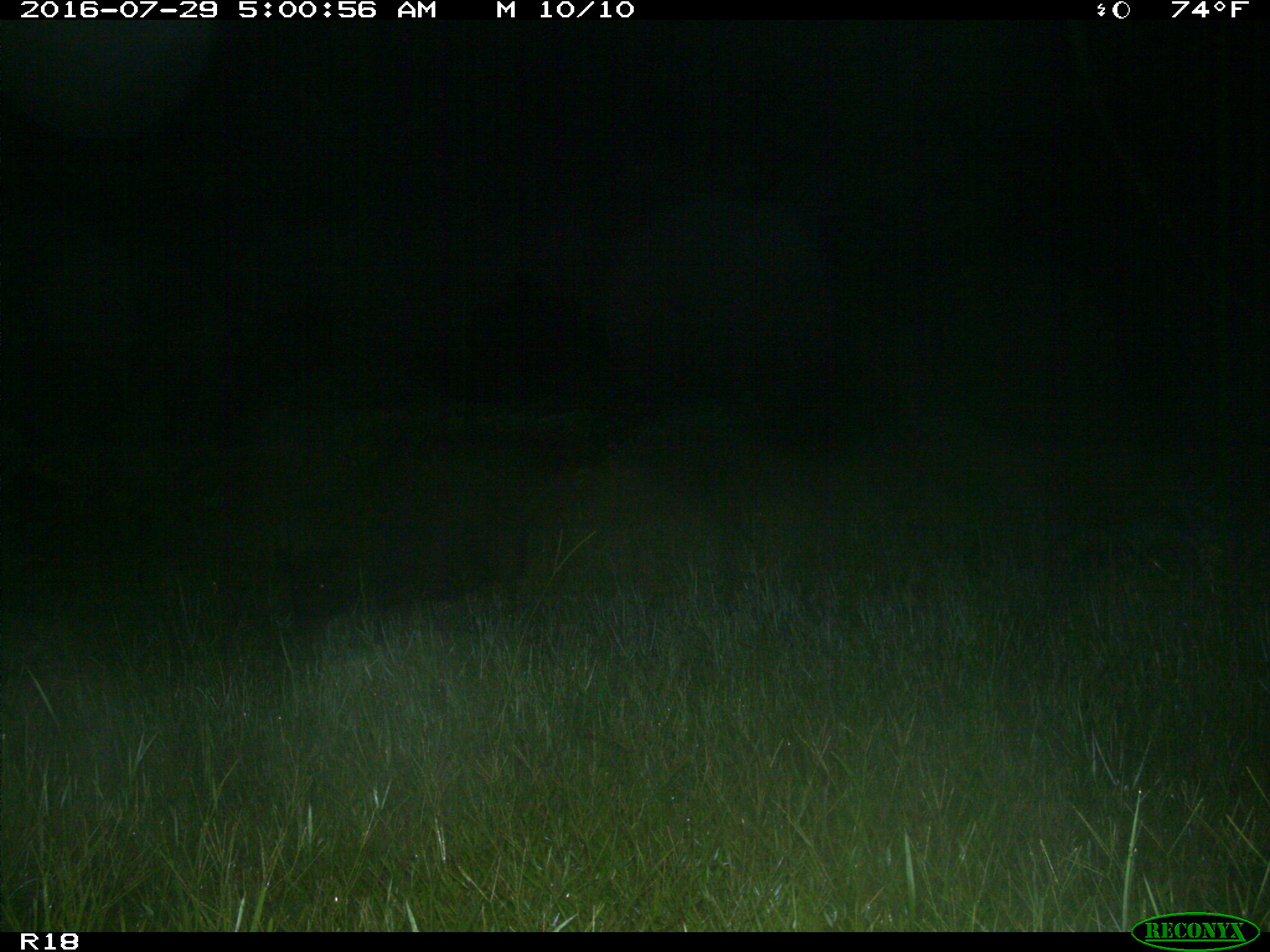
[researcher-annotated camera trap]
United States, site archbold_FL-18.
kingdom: Animalia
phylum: Chordata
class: Mammalia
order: Artiodactyla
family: Suidae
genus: Sus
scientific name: Sus scrofa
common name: wild boar